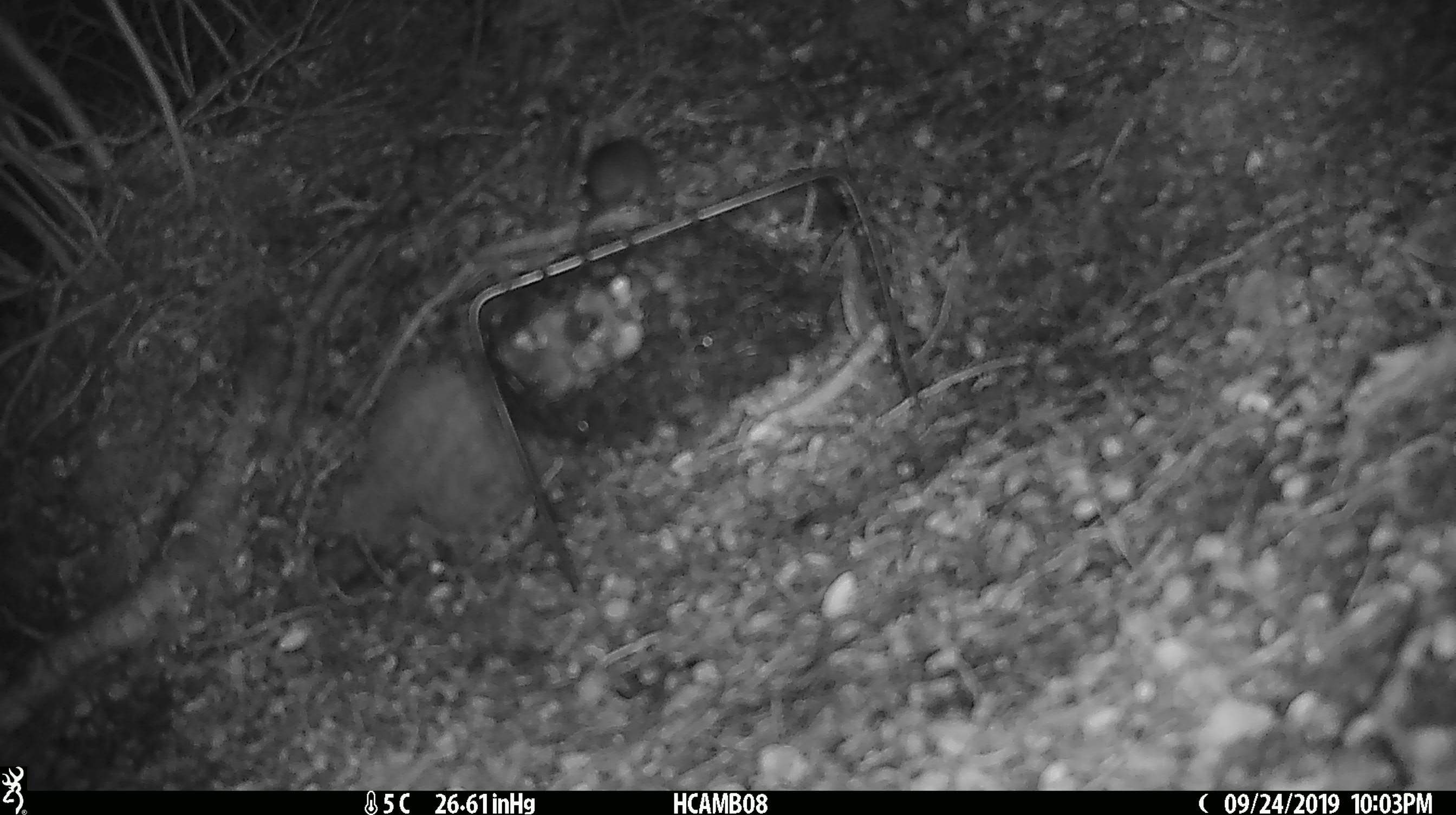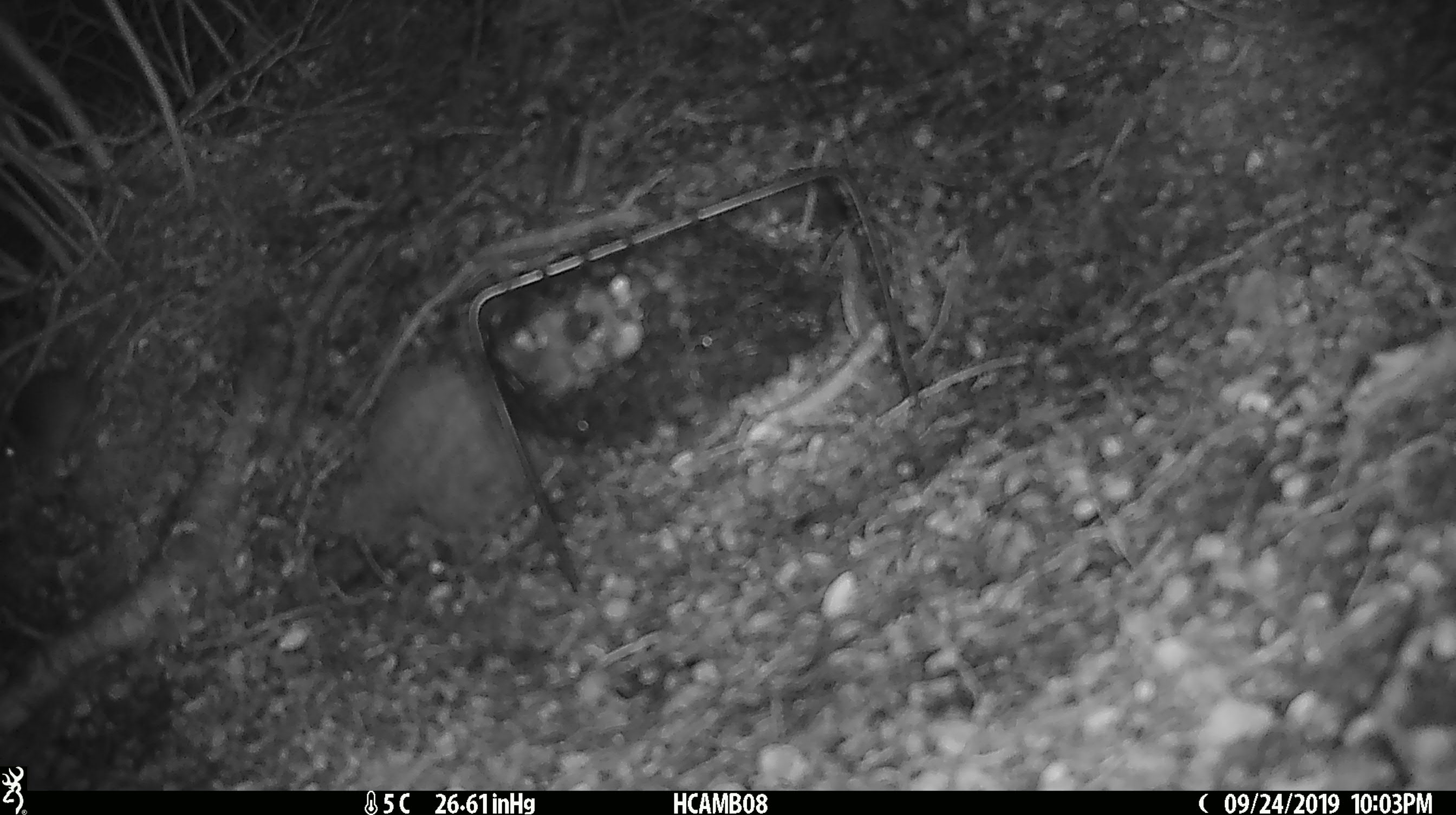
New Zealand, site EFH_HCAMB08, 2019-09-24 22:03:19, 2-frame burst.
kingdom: Animalia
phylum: Chordata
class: Mammalia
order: Rodentia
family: Muridae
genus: Mus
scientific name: Mus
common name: mouse